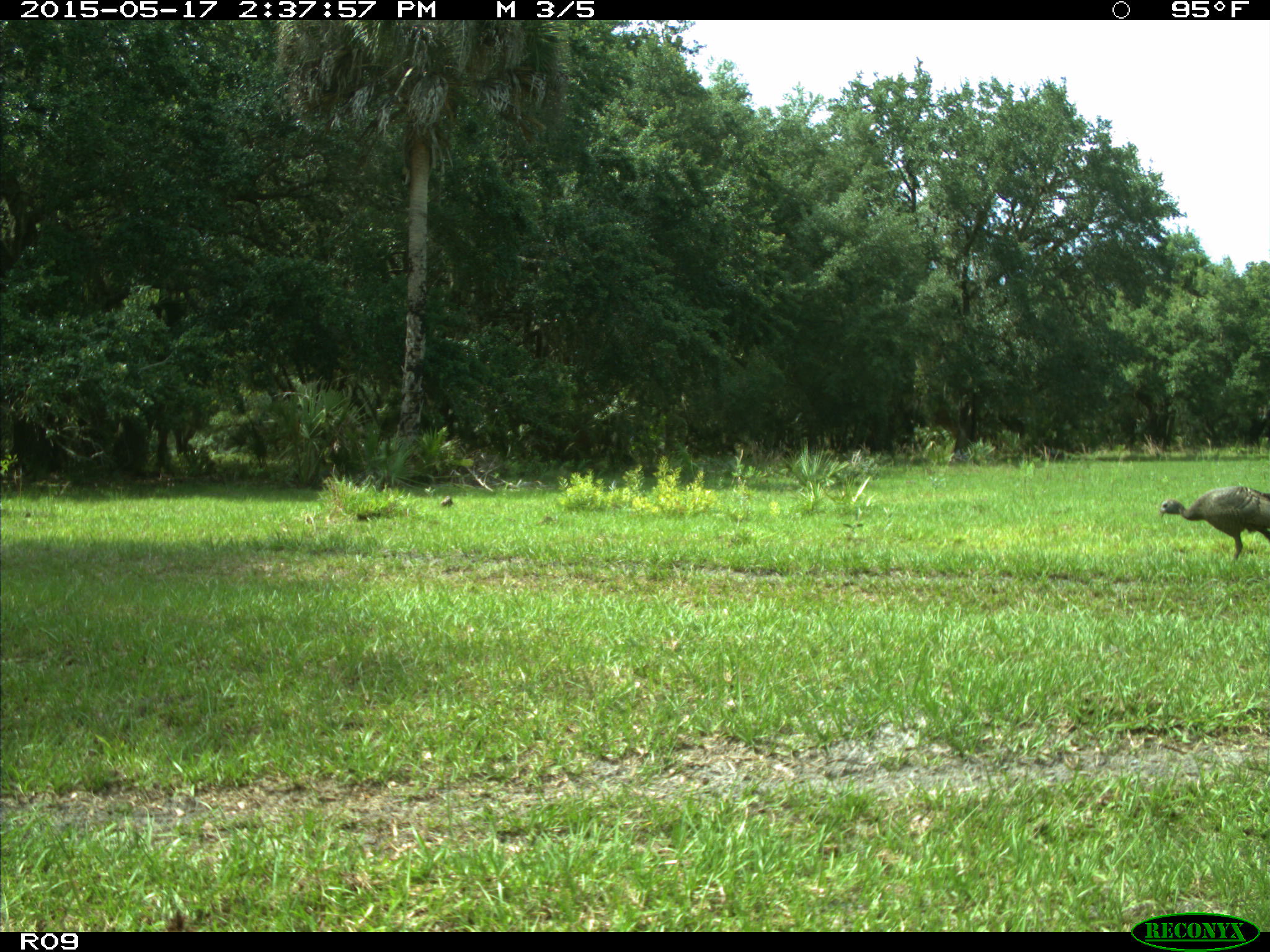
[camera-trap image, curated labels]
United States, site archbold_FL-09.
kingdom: Animalia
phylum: Chordata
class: Aves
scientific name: Aves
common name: birds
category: unidentified bird